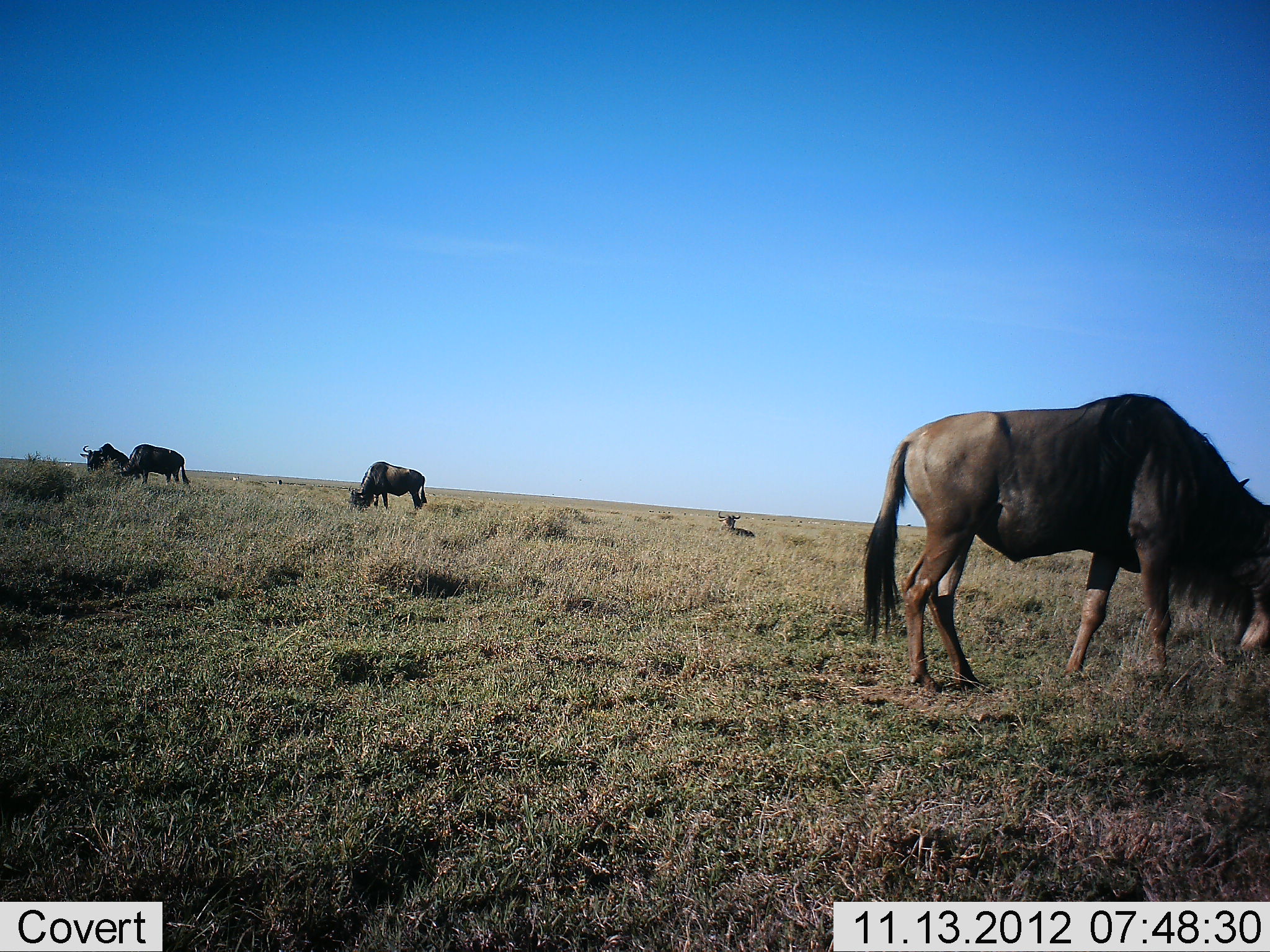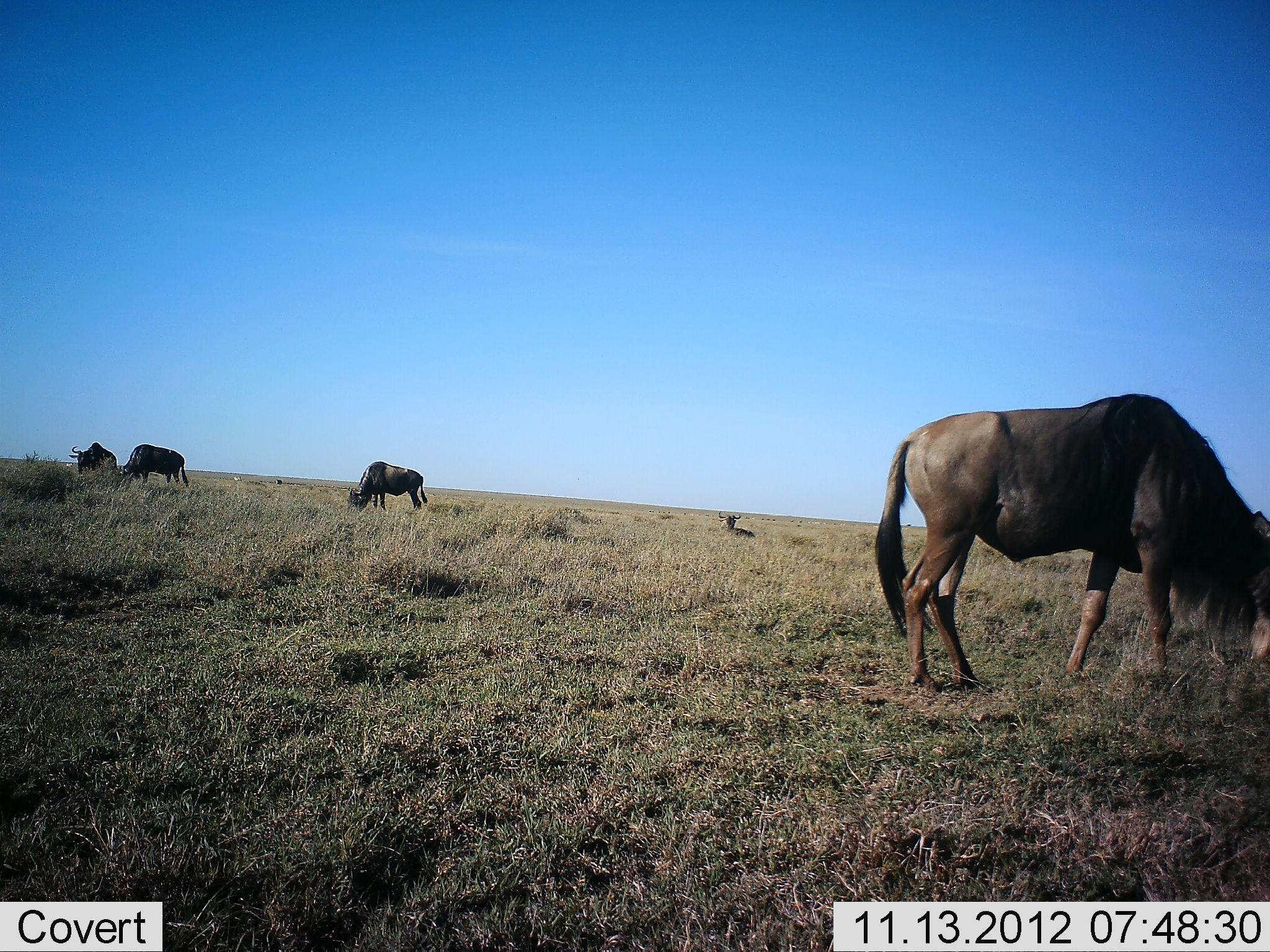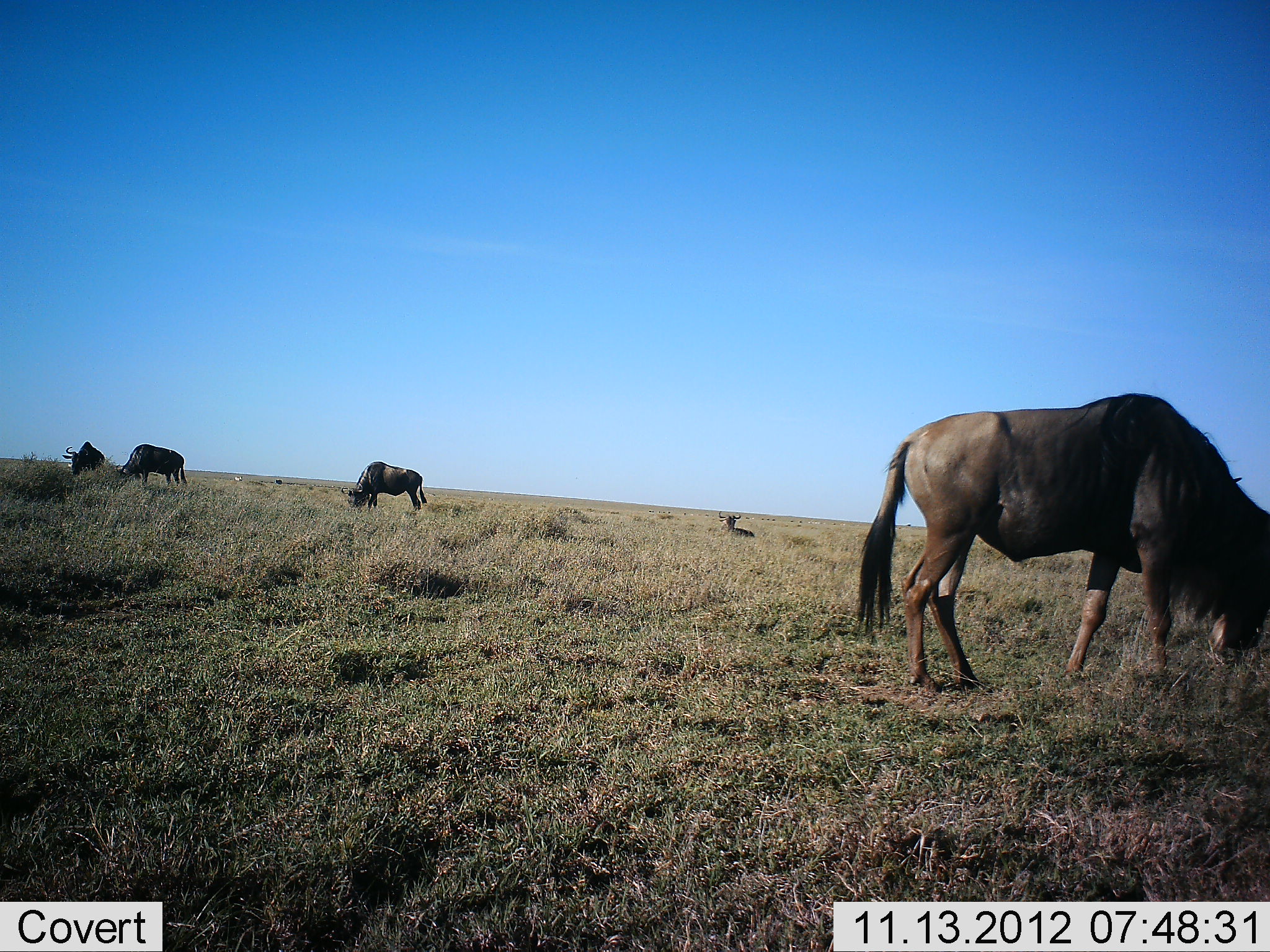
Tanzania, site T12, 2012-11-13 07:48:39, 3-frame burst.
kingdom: Animalia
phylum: Chordata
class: Mammalia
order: Artiodactyla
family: Bovidae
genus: Connochaetes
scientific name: Connochaetes taurinus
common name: blue wildebeest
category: wildebeest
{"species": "wildebeest (blue wildebeest) (Connochaetes taurinus)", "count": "5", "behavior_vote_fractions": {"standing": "60%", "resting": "70%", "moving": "0%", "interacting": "0%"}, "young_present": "0%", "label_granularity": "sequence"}